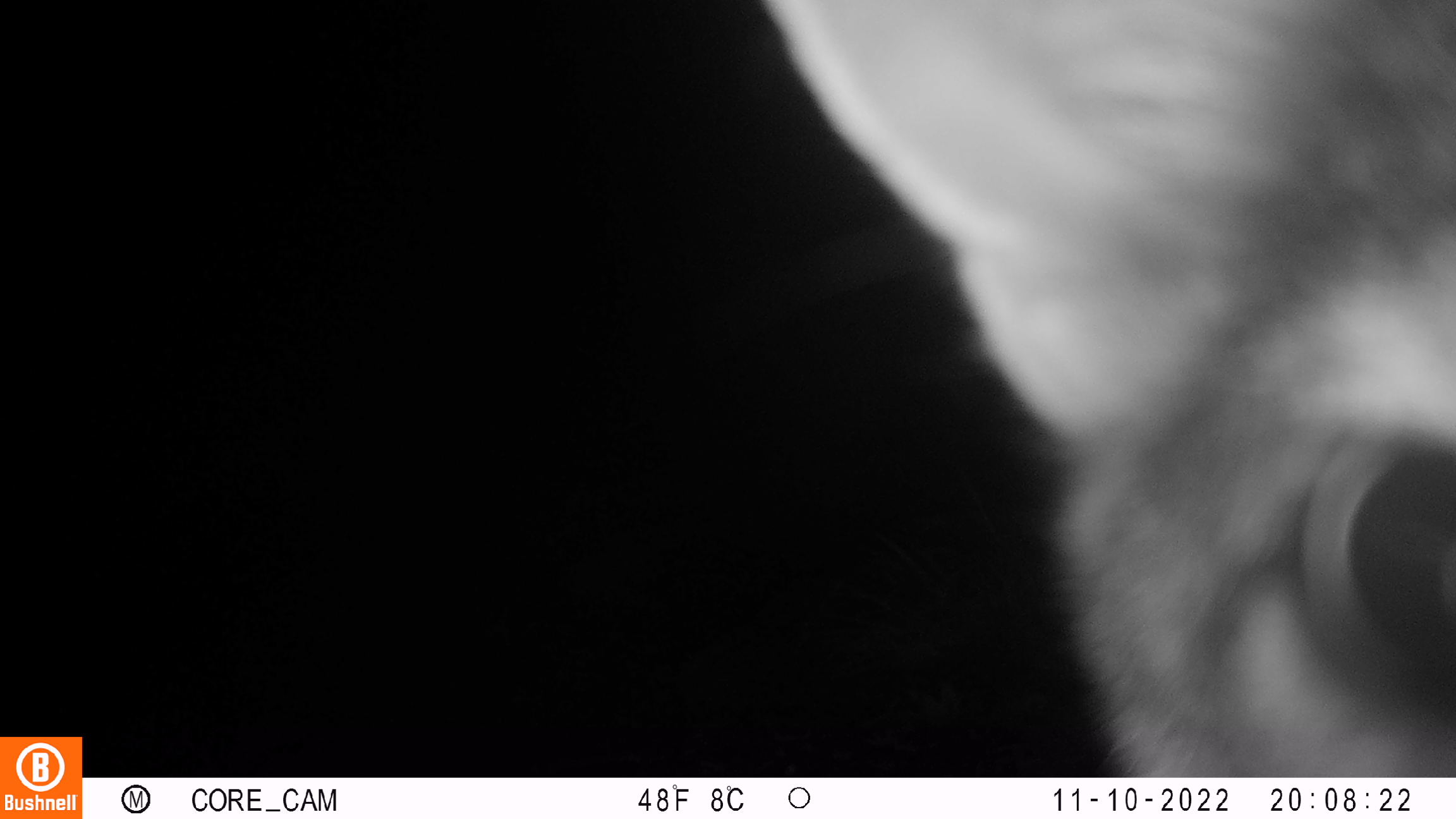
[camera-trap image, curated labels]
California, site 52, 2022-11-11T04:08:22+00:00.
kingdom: Animalia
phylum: Chordata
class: Mammalia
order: Carnivora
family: Felidae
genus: Puma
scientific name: Puma concolor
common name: puma